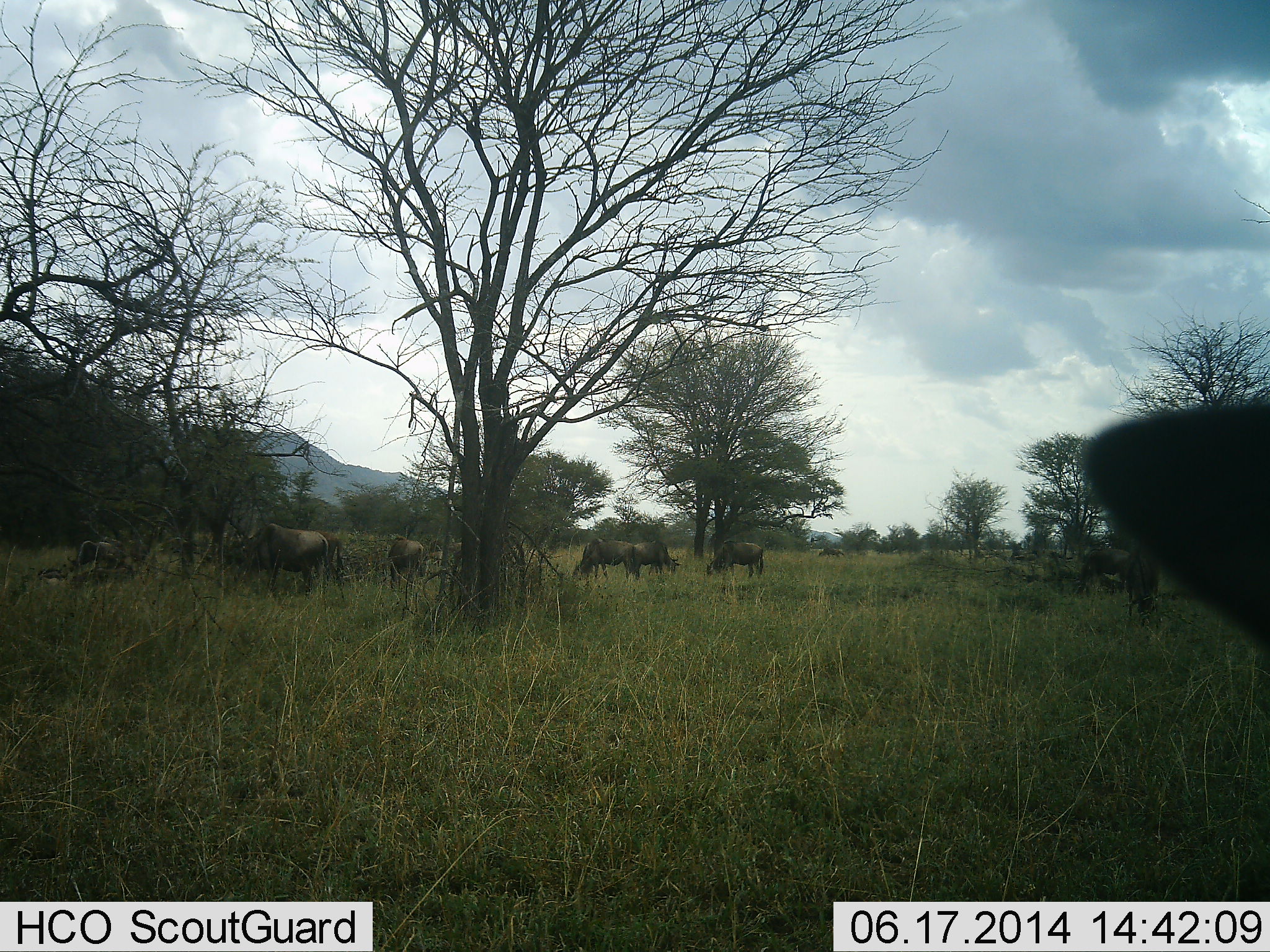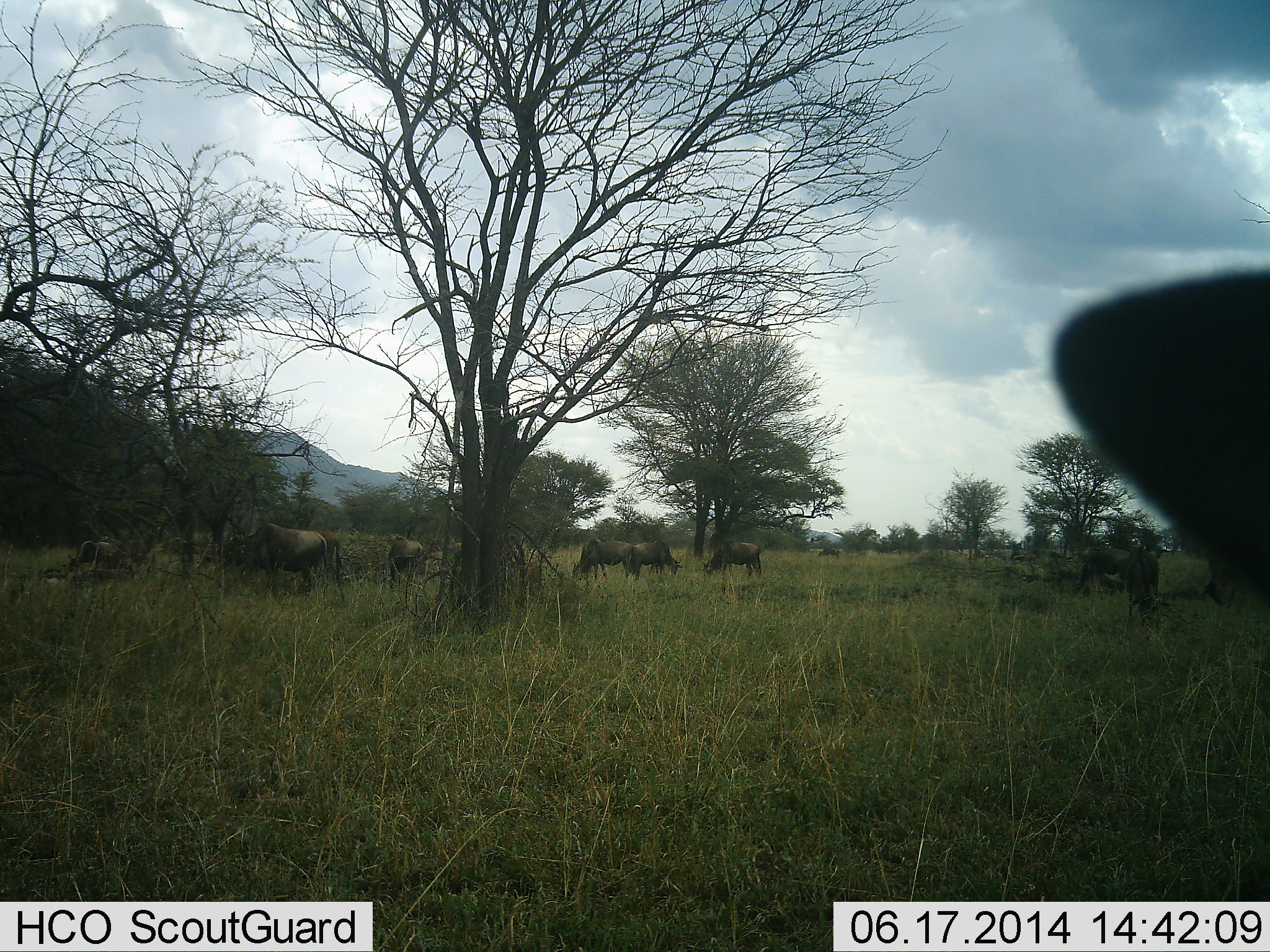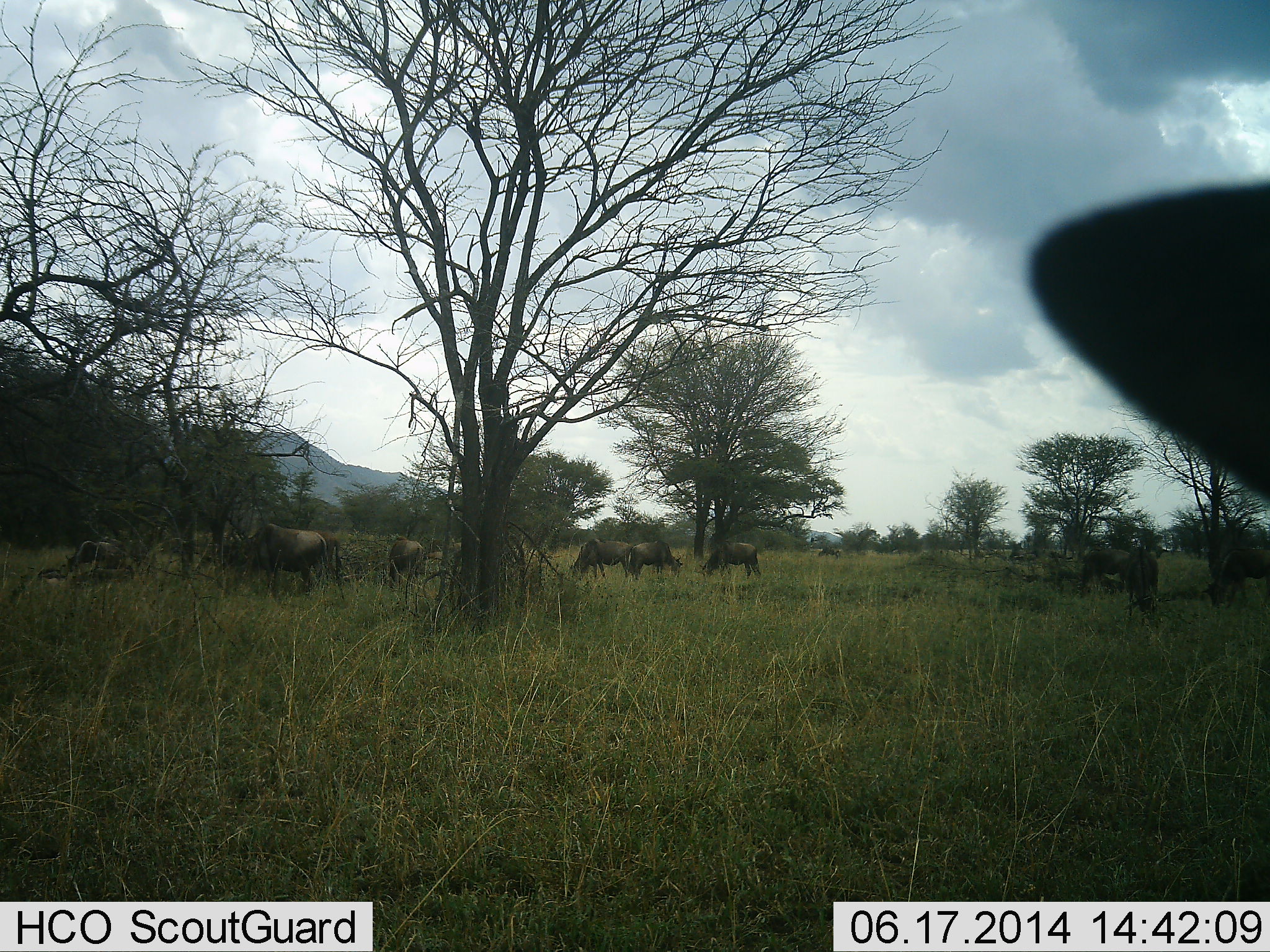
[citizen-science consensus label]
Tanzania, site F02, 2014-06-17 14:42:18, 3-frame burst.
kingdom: Animalia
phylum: Chordata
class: Mammalia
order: Artiodactyla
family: Bovidae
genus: Connochaetes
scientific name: Connochaetes taurinus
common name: blue wildebeest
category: wildebeest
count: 11-50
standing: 60%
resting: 0%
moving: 20%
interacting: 0%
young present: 0%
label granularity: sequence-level